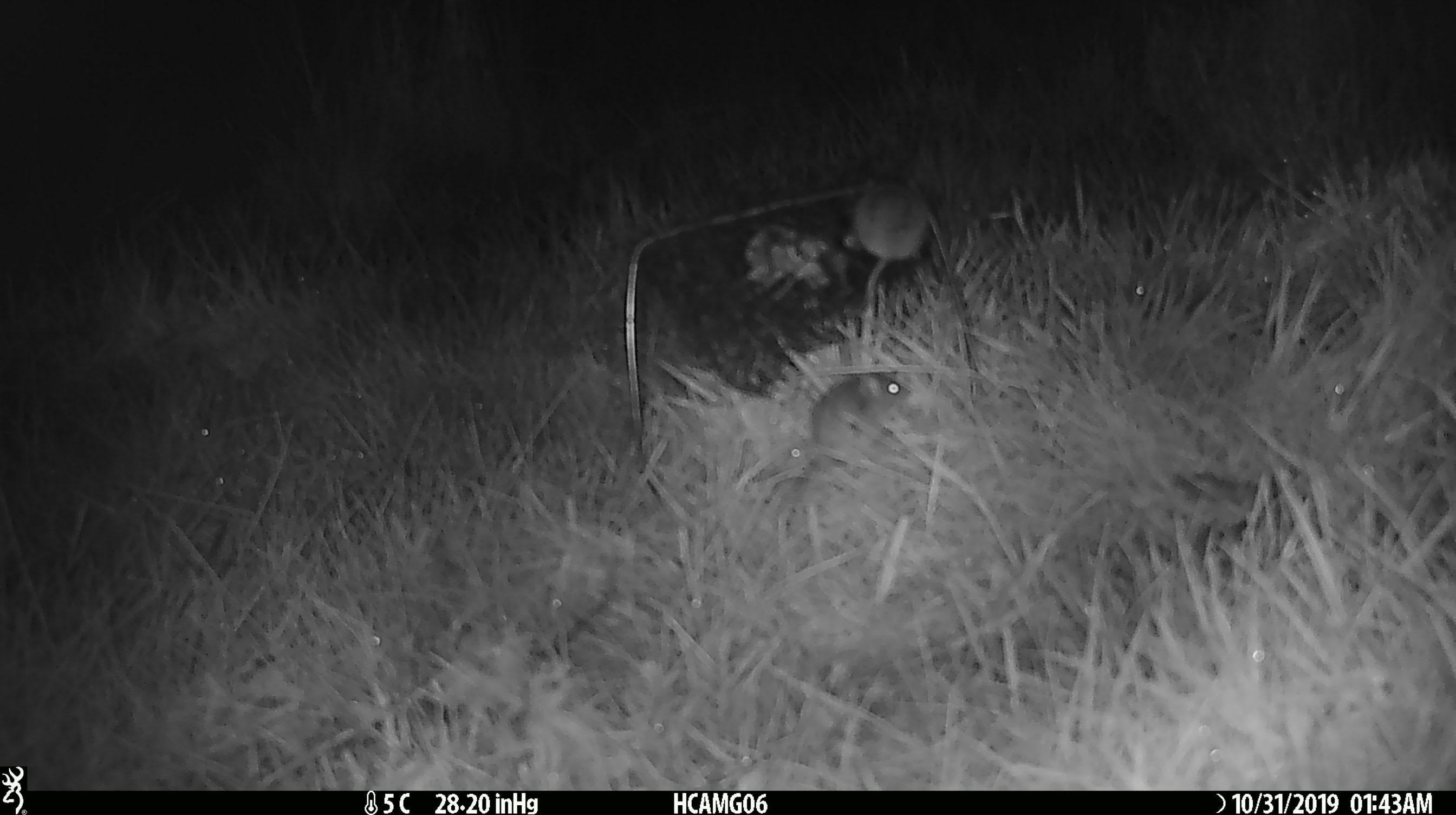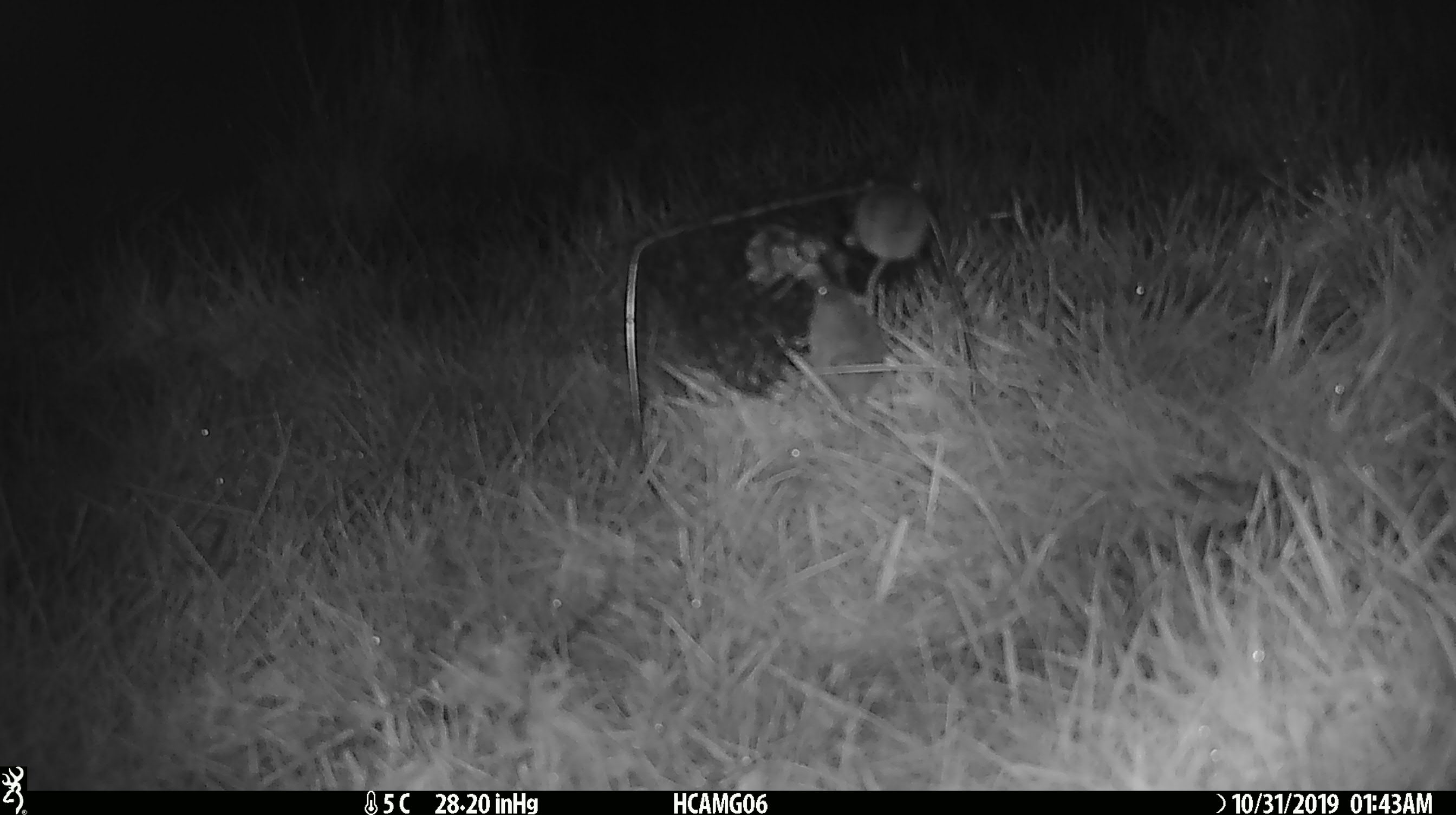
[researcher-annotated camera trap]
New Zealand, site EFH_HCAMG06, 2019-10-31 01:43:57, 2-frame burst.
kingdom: Animalia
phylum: Chordata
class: Mammalia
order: Rodentia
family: Muridae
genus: Mus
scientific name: Mus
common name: mouse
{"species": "mouse (Mus)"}